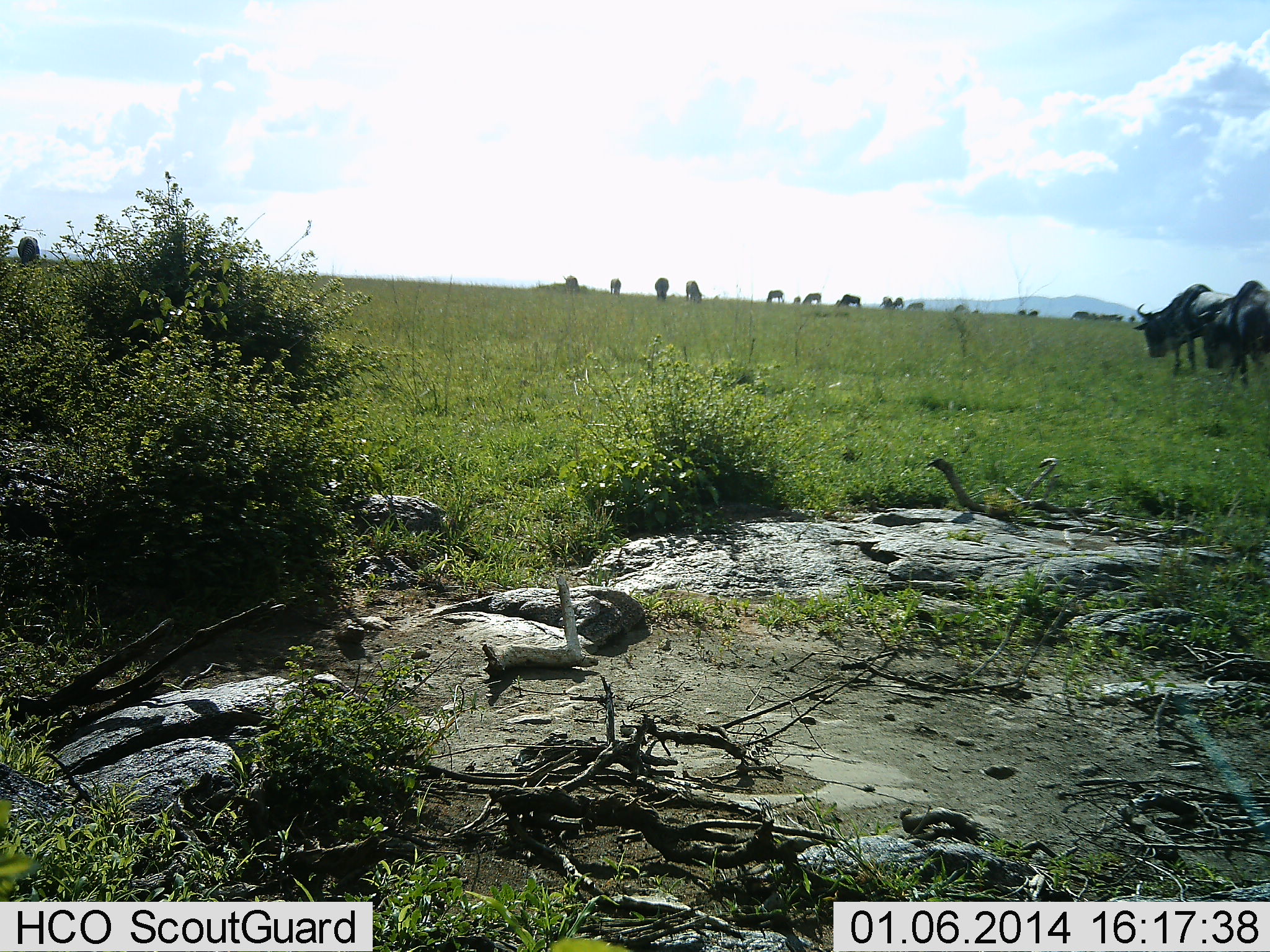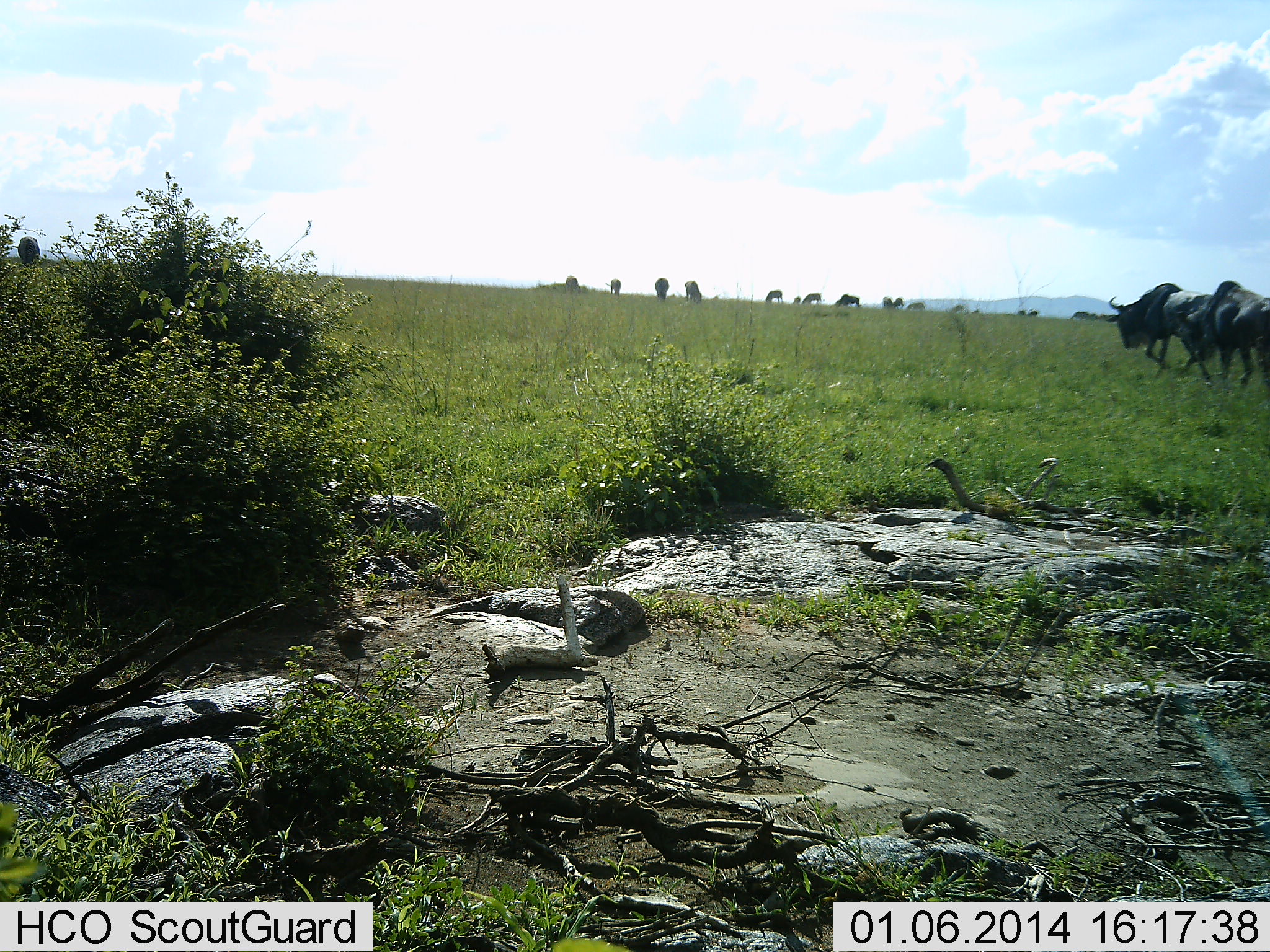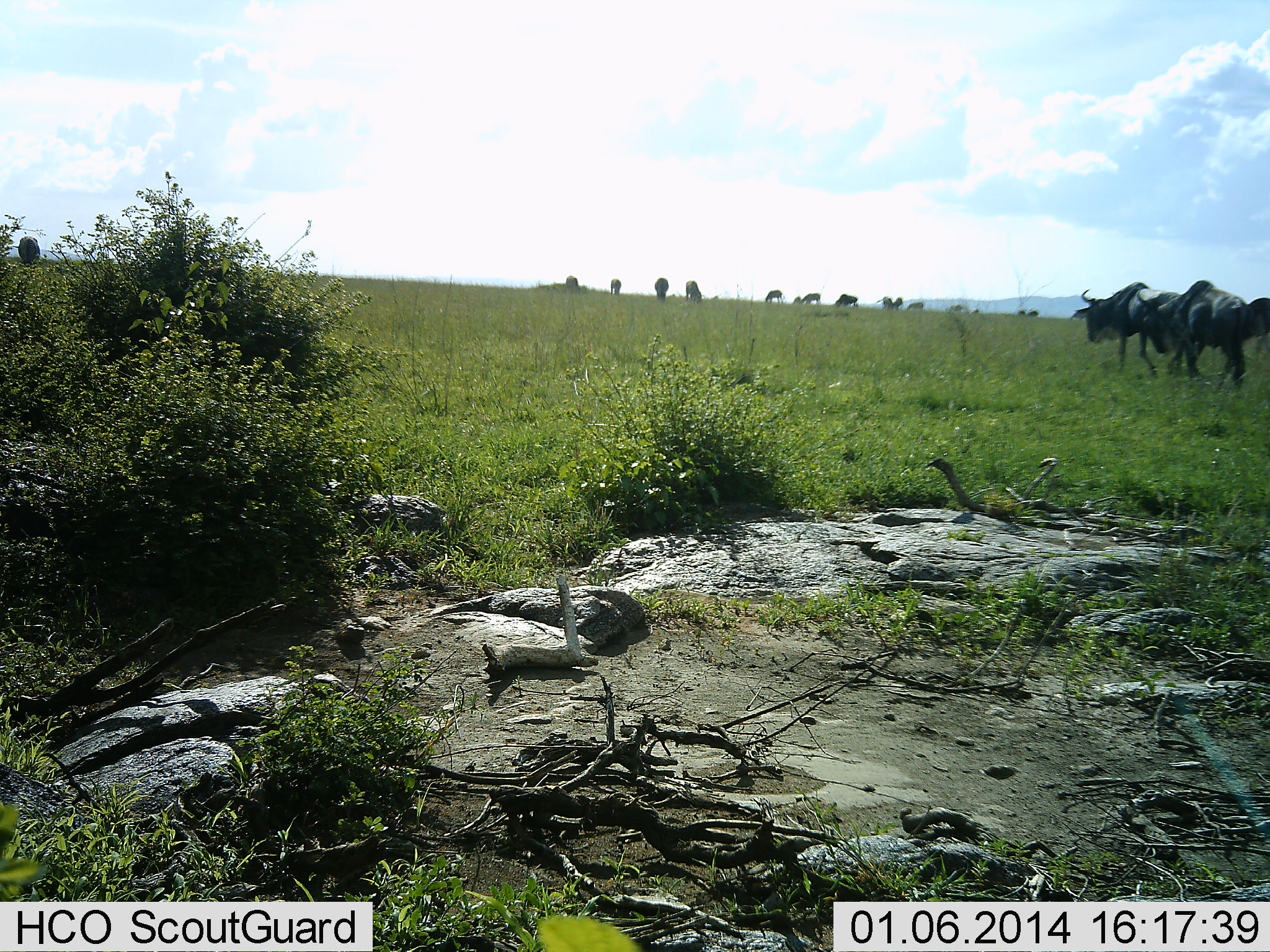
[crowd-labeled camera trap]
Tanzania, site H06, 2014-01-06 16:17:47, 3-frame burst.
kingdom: Animalia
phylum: Chordata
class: Mammalia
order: Artiodactyla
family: Bovidae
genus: Connochaetes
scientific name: Connochaetes taurinus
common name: blue wildebeest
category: wildebeest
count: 11-50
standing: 40%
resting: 0%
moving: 90%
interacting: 0%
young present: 0%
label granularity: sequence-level